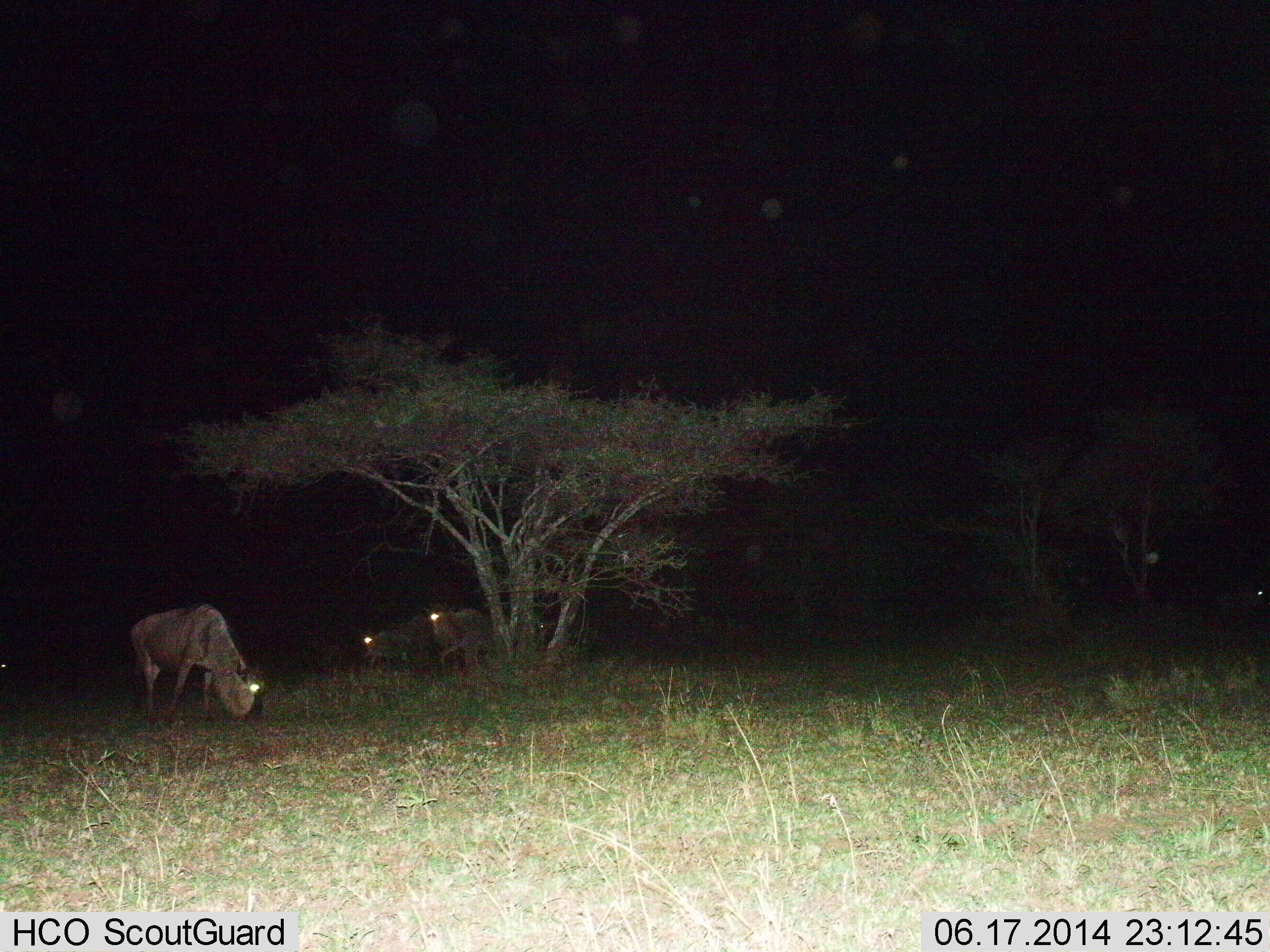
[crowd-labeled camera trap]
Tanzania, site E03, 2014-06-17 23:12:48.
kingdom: Animalia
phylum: Chordata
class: Mammalia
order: Artiodactyla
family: Bovidae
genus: Connochaetes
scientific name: Connochaetes taurinus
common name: blue wildebeest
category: wildebeest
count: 3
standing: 40%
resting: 0%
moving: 10%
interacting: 0%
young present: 0%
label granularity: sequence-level